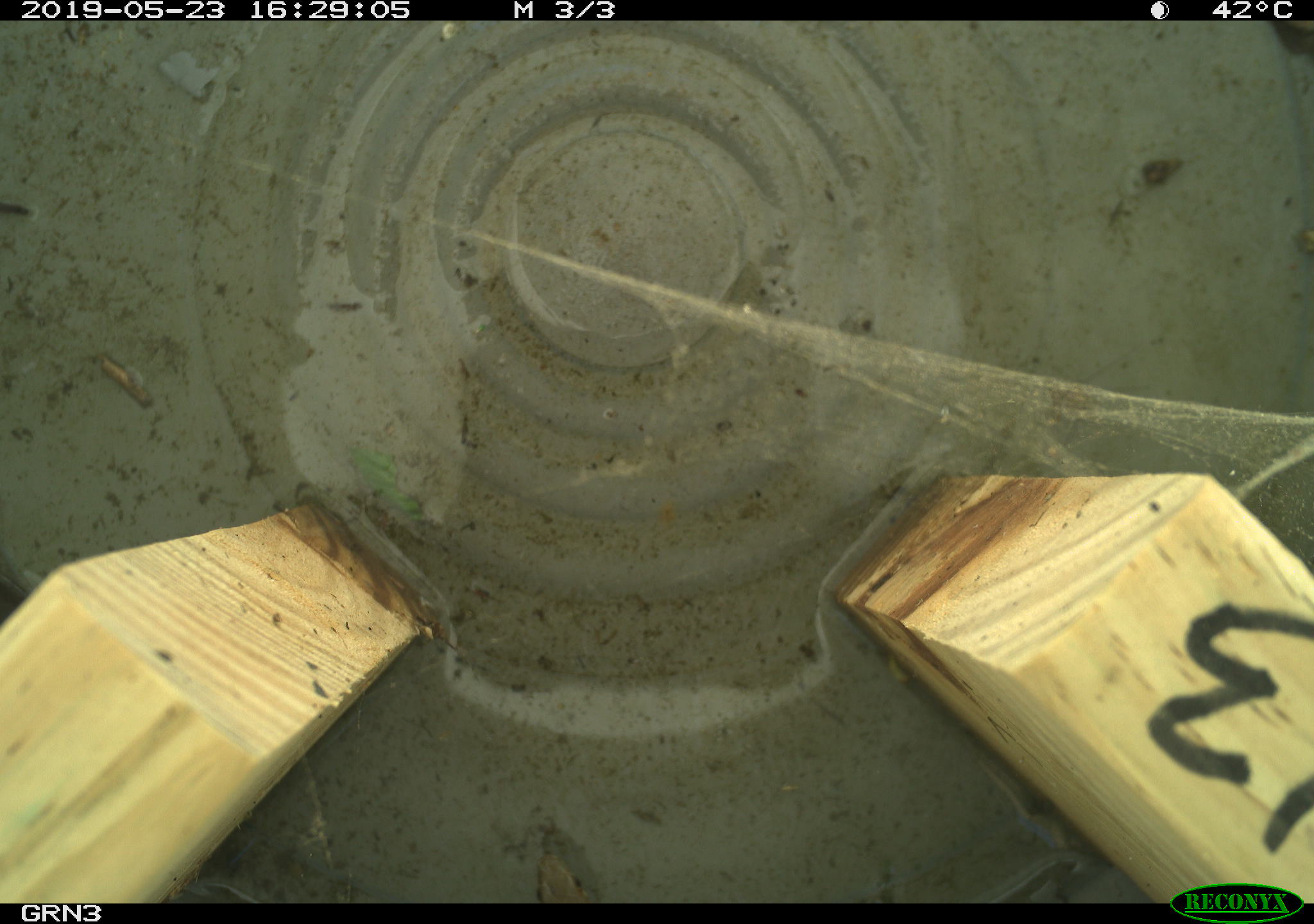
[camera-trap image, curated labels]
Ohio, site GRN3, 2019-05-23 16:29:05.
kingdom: Animalia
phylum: Chordata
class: Reptilia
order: Squamata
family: Colubridae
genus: Thamnophis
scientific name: Thamnophis sirtalis sirtalis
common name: eastern gartersnake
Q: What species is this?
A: Eastern gartersnake (Thamnophis sirtalis sirtalis).